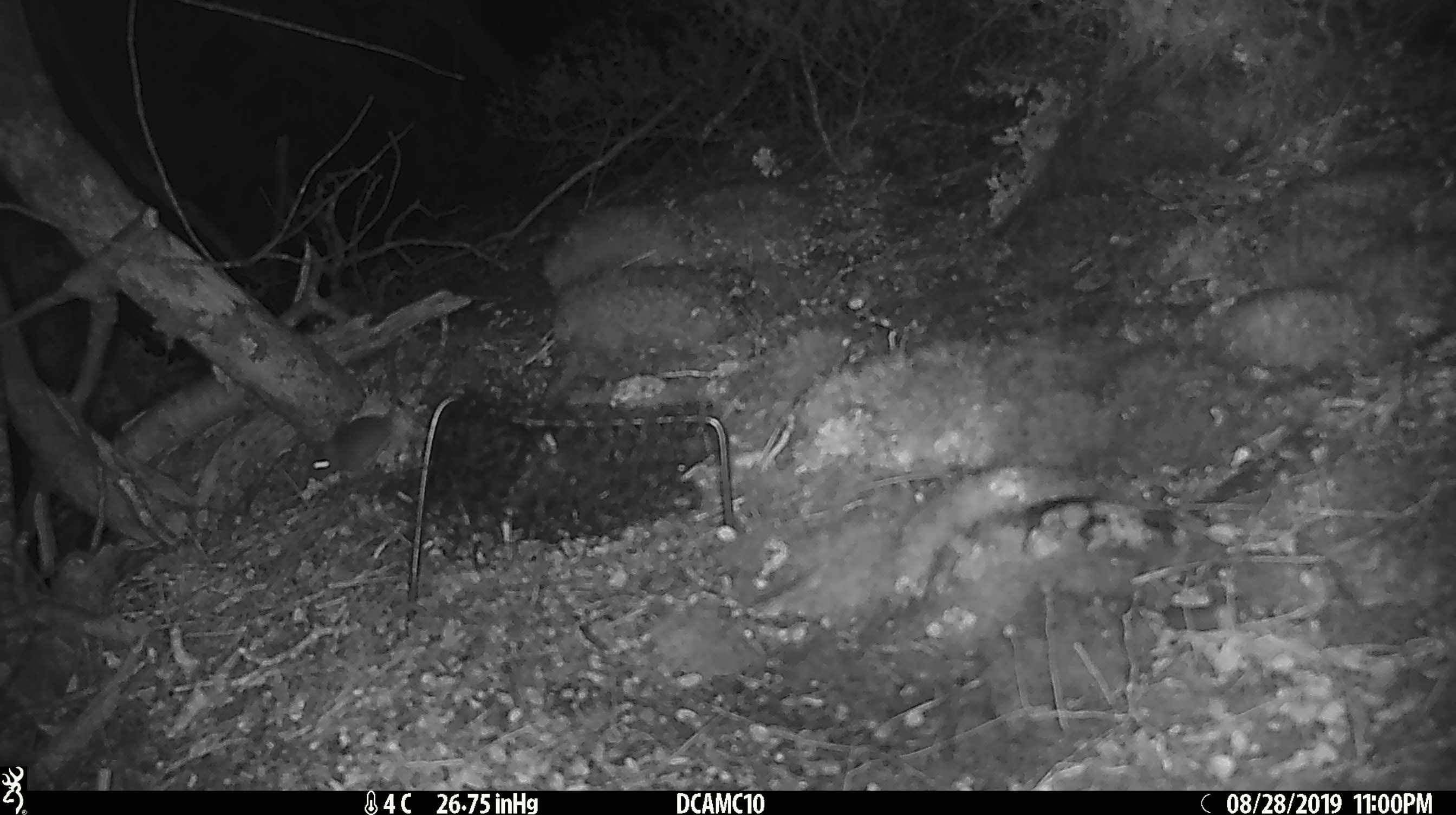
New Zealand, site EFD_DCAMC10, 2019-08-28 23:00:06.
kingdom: Animalia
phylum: Chordata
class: Mammalia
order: Rodentia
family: Muridae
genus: Mus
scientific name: Mus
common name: mouse